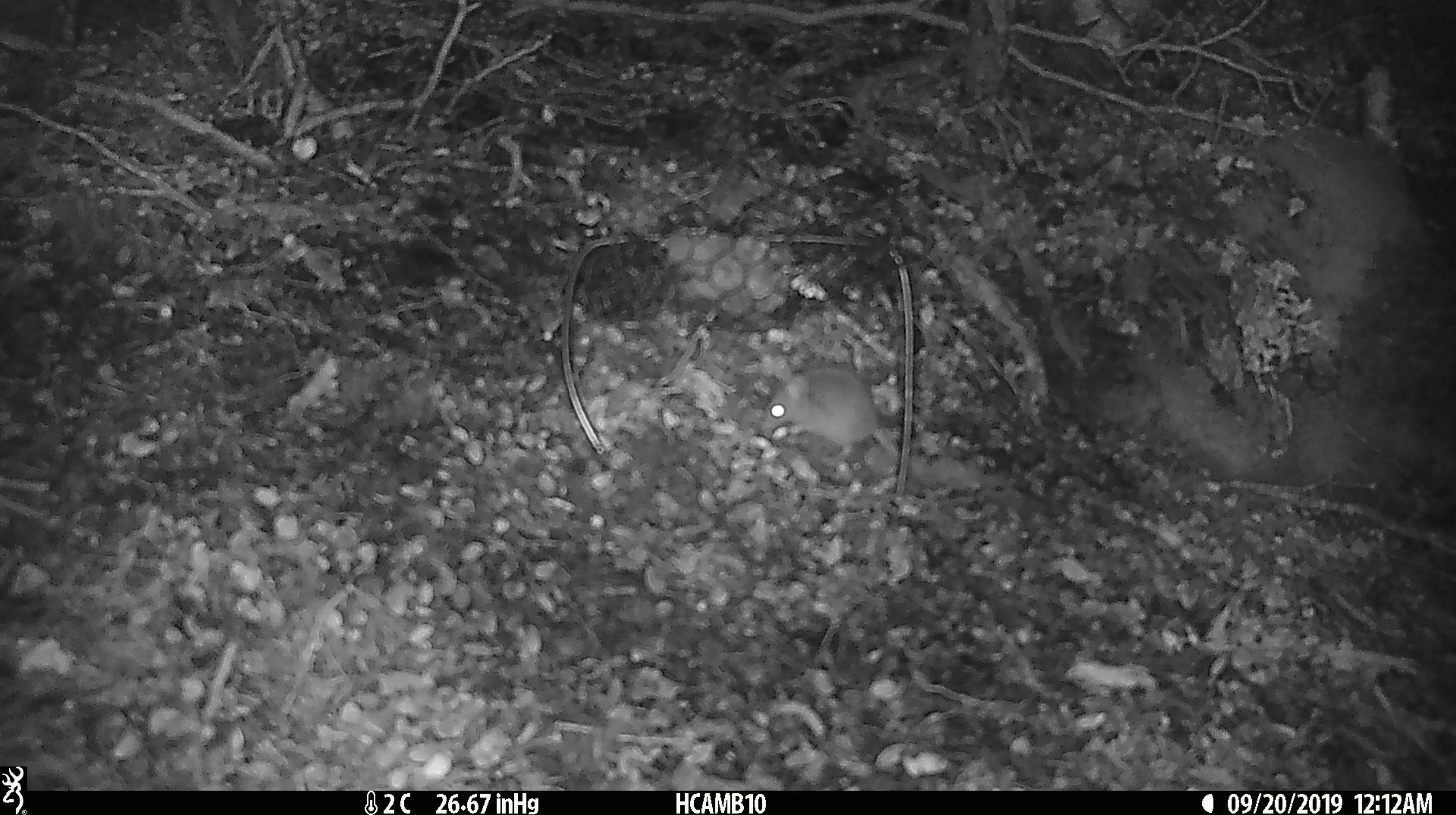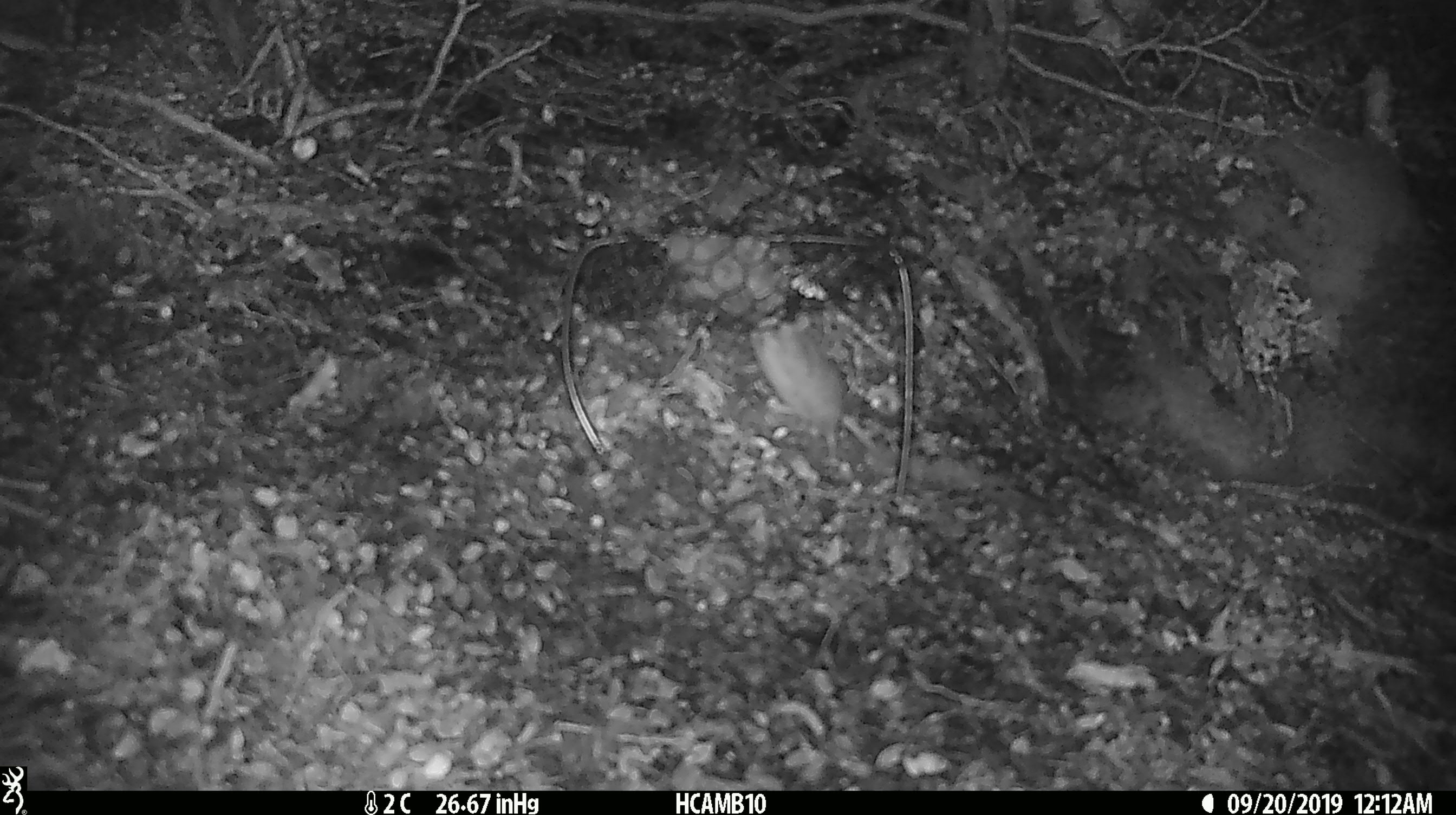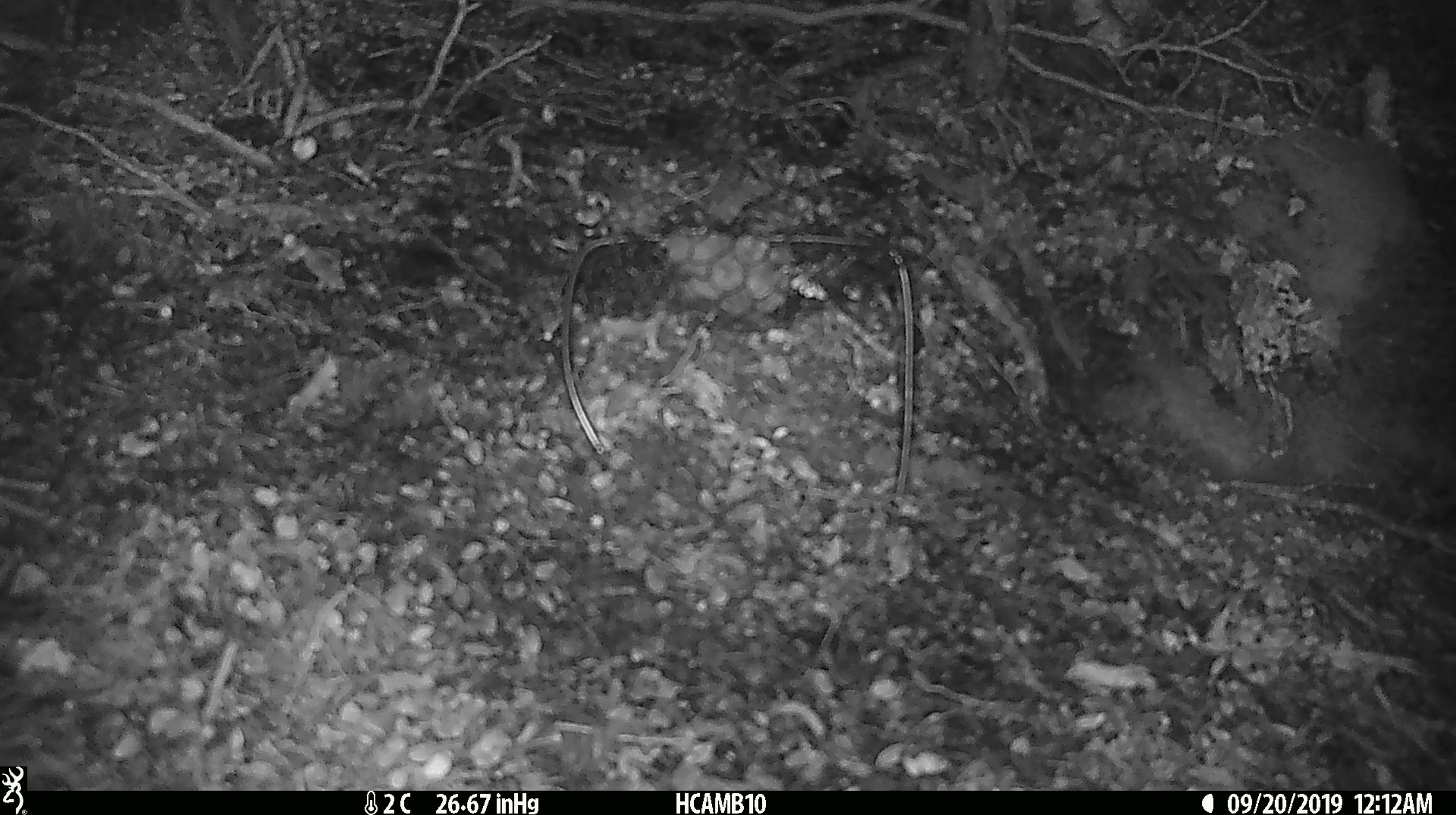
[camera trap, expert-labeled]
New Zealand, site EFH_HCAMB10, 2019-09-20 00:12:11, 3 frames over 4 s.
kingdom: Animalia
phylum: Chordata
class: Mammalia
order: Rodentia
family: Muridae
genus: Mus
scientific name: Mus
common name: mouse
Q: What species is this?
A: Mouse (Mus).